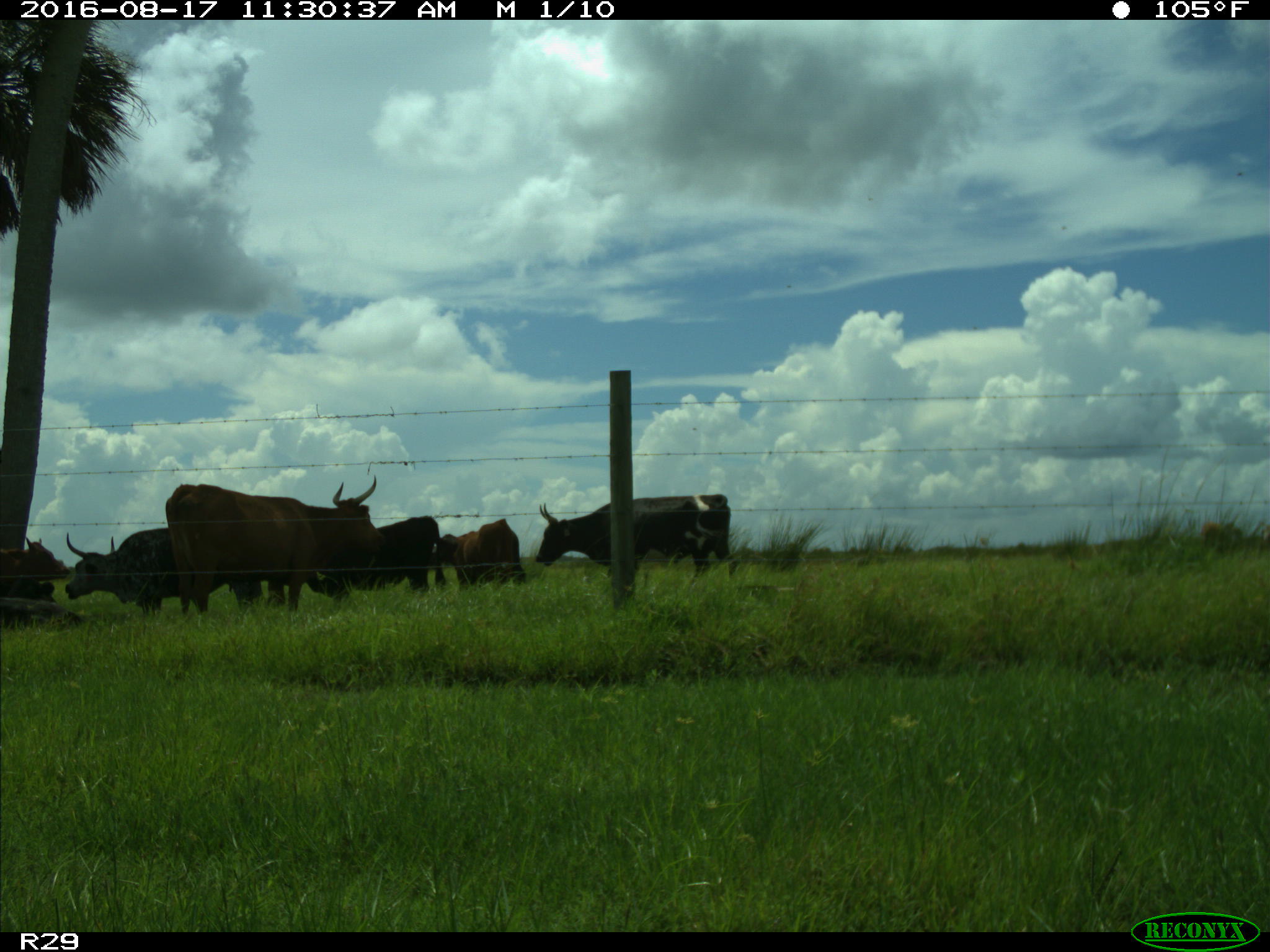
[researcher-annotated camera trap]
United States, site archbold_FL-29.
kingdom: Animalia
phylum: Chordata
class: Mammalia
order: Artiodactyla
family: Bovidae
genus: Bos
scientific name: Bos taurus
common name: domestic cow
Bos taurus (domestic cow).